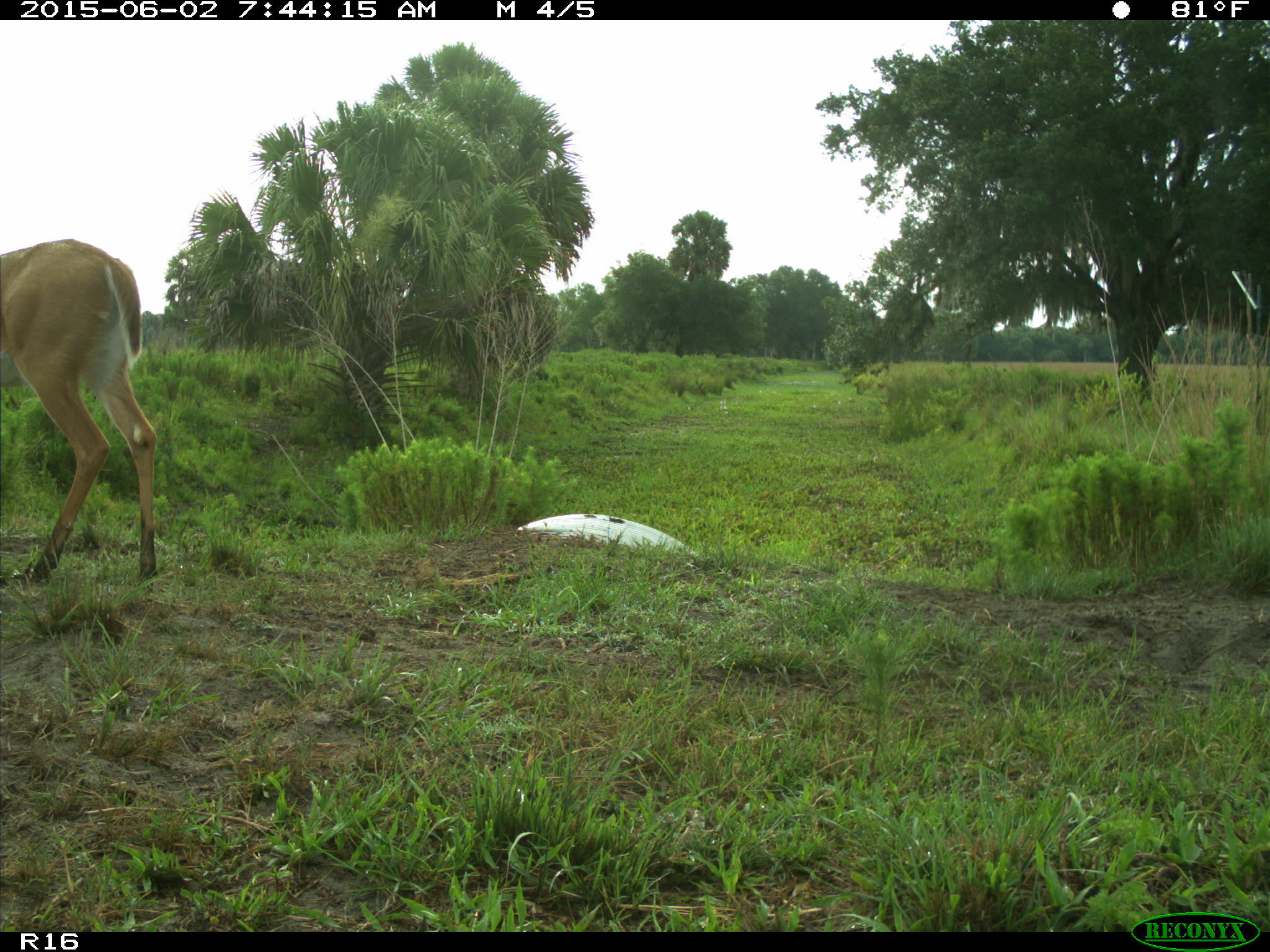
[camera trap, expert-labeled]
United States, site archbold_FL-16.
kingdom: Animalia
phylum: Chordata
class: Mammalia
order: Artiodactyla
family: Cervidae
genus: Odocoileus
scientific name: Odocoileus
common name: deer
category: unidentified deer